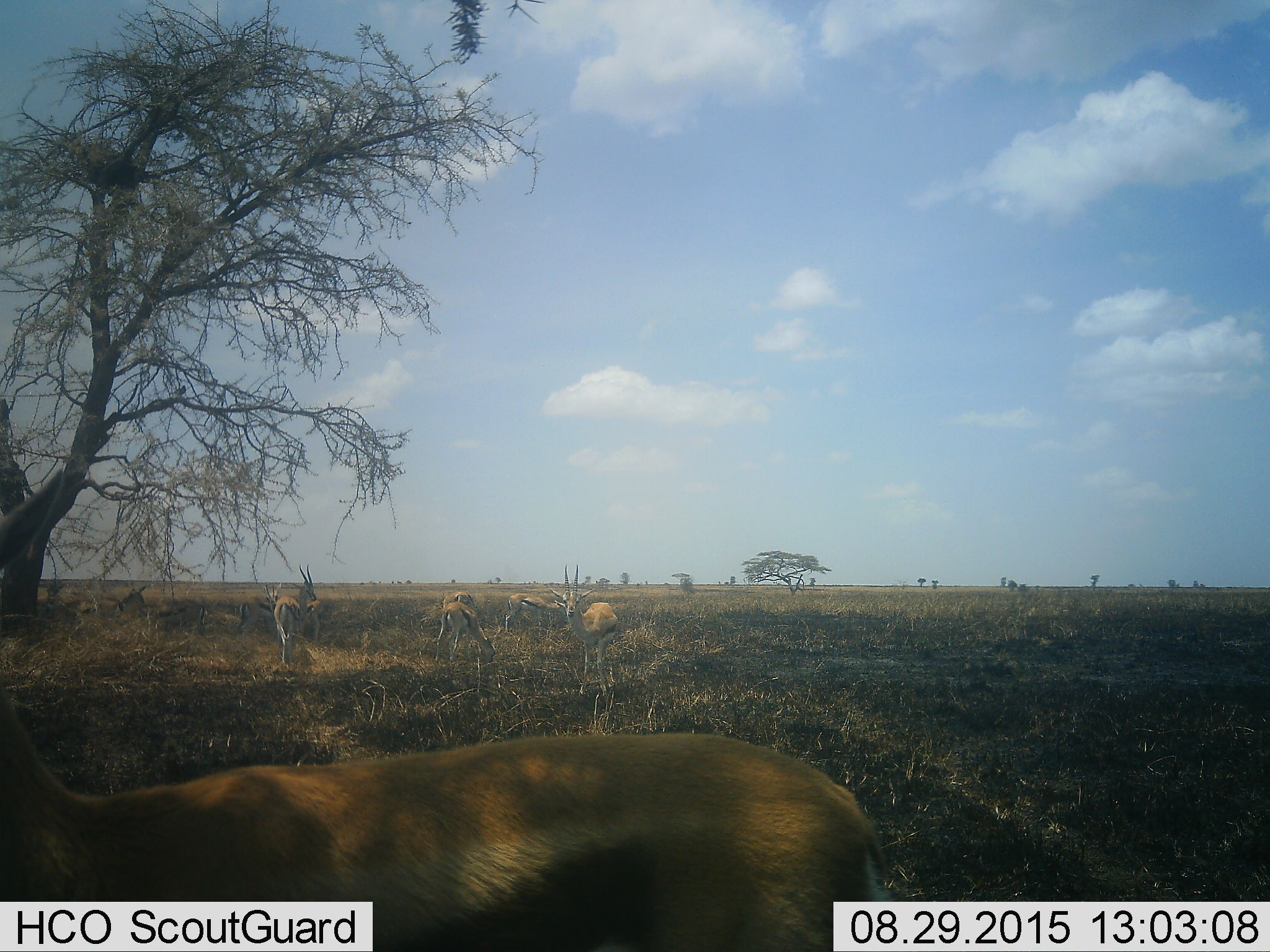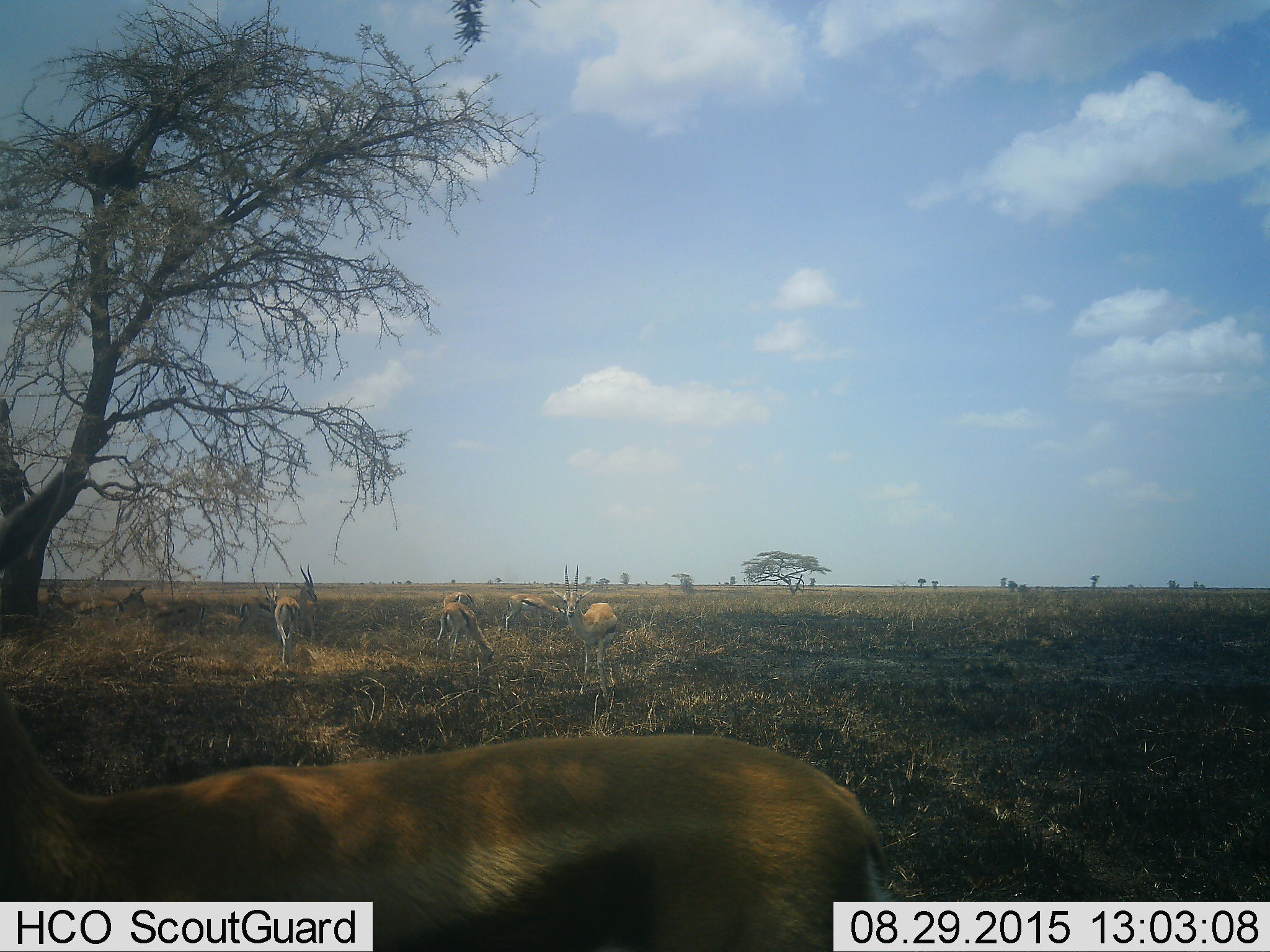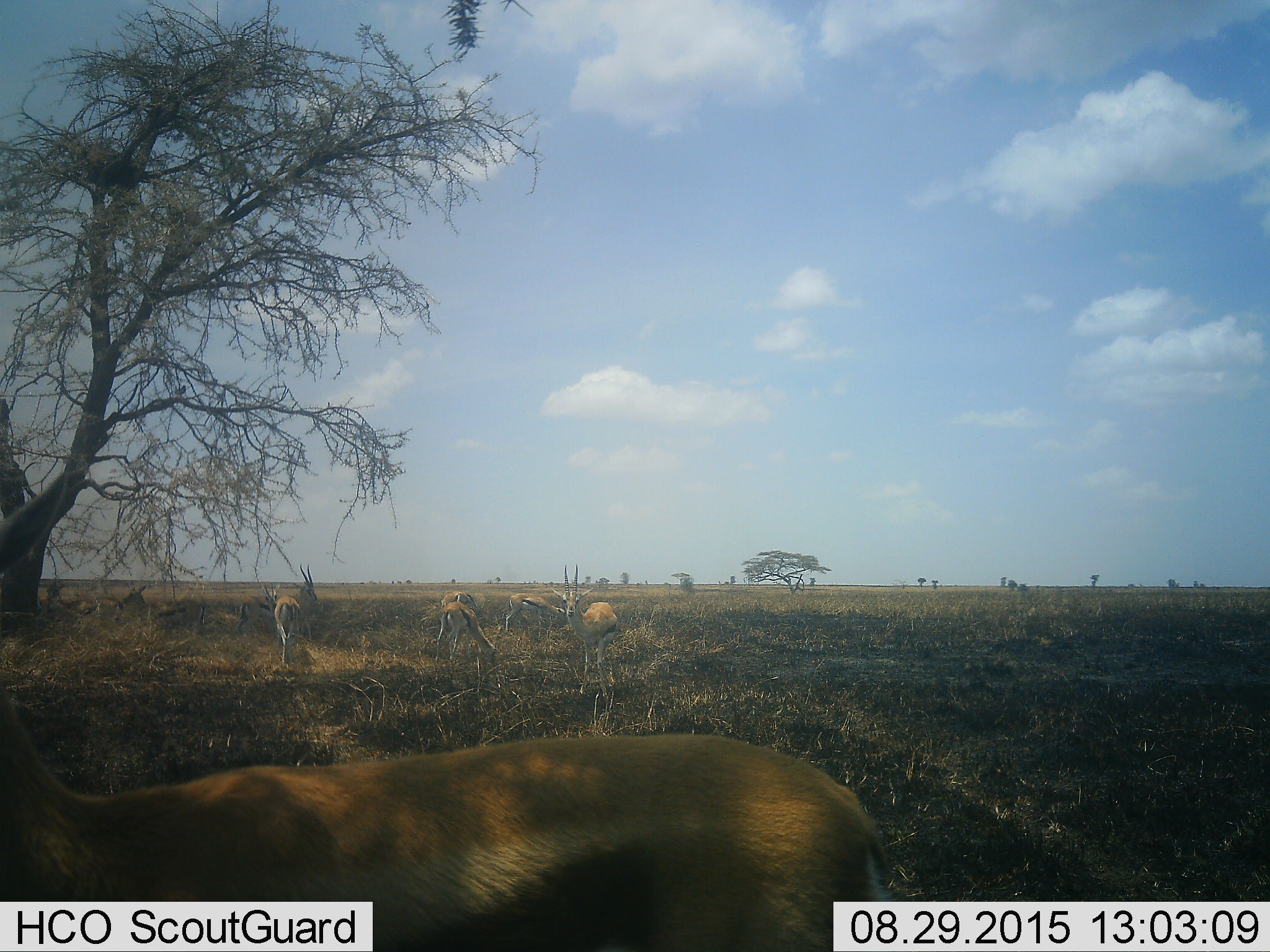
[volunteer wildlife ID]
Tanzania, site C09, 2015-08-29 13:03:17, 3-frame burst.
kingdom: Animalia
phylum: Chordata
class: Mammalia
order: Artiodactyla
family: Bovidae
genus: Eudorcas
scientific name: Eudorcas thomsonii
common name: thomson's gazelle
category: gazellethomsons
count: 10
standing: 88%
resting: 31%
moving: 44%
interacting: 31%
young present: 12%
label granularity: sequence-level